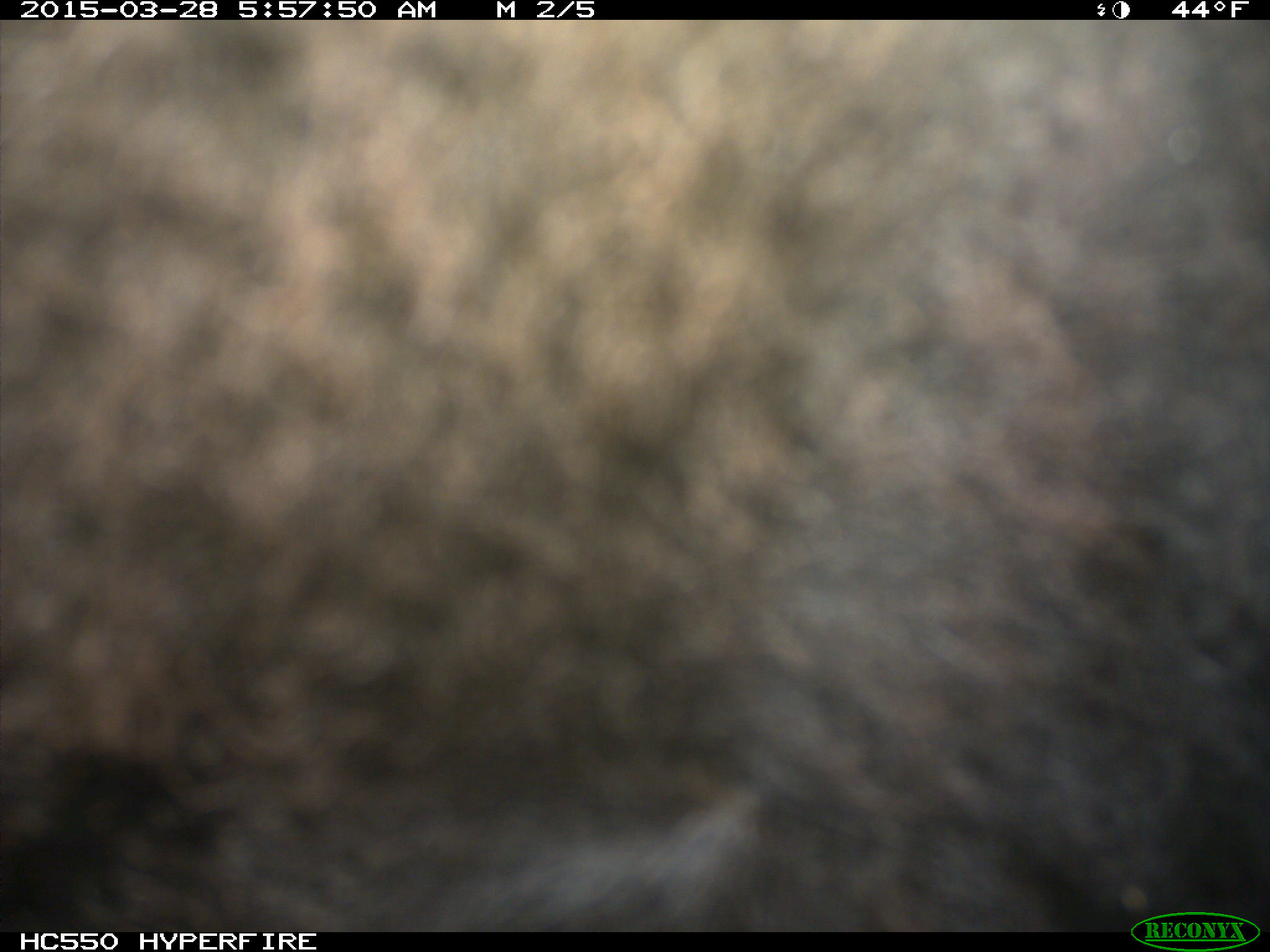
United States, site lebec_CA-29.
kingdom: Animalia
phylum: Chordata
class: Mammalia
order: Artiodactyla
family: Bovidae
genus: Bos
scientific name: Bos taurus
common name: domestic cow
Bos taurus (domestic cow).